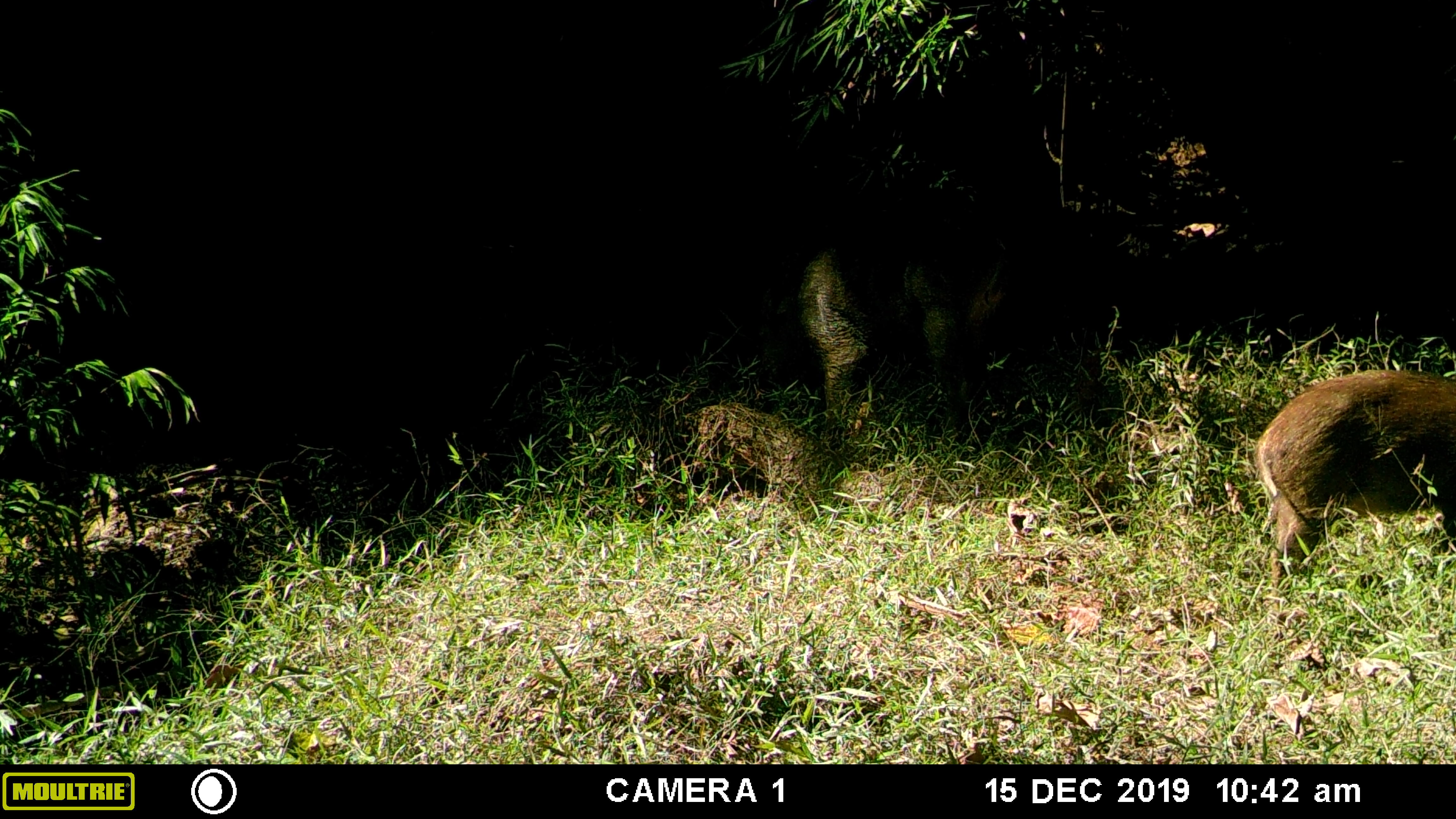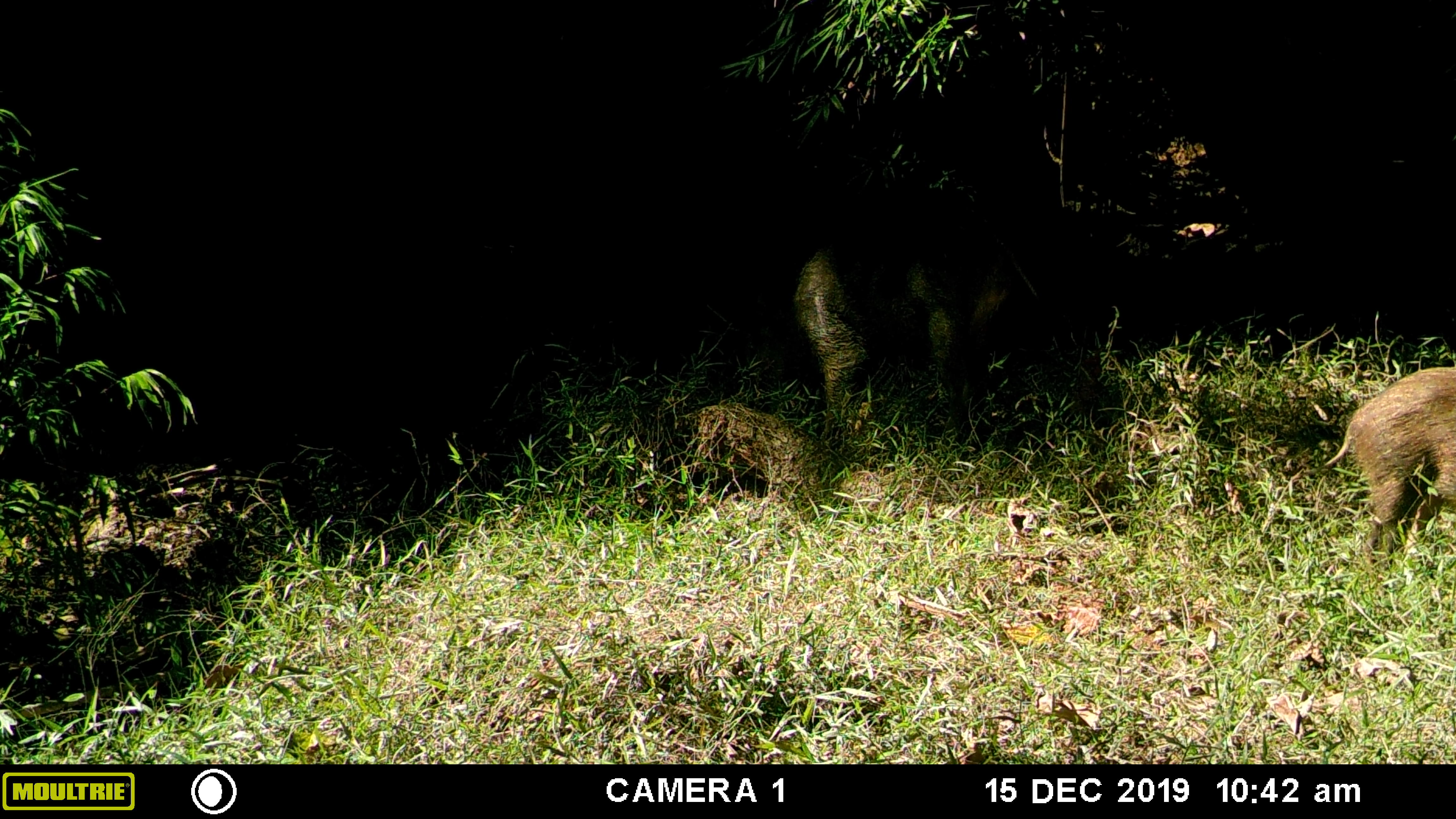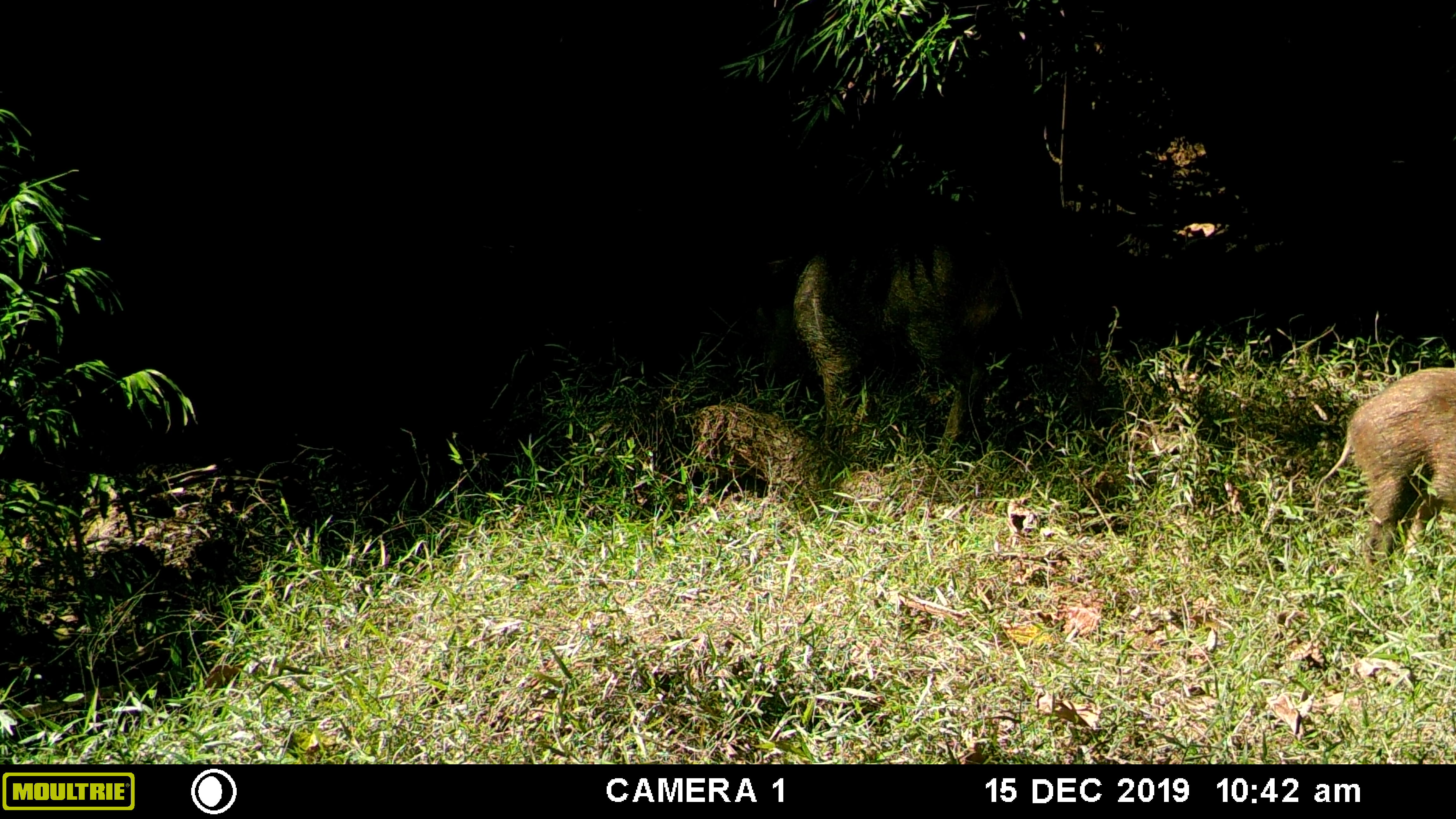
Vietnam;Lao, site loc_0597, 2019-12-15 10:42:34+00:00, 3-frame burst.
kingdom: Animalia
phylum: Chordata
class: Mammalia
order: Artiodactyla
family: Suidae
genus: Sus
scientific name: Sus scrofa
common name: eurasian wild pig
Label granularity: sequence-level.